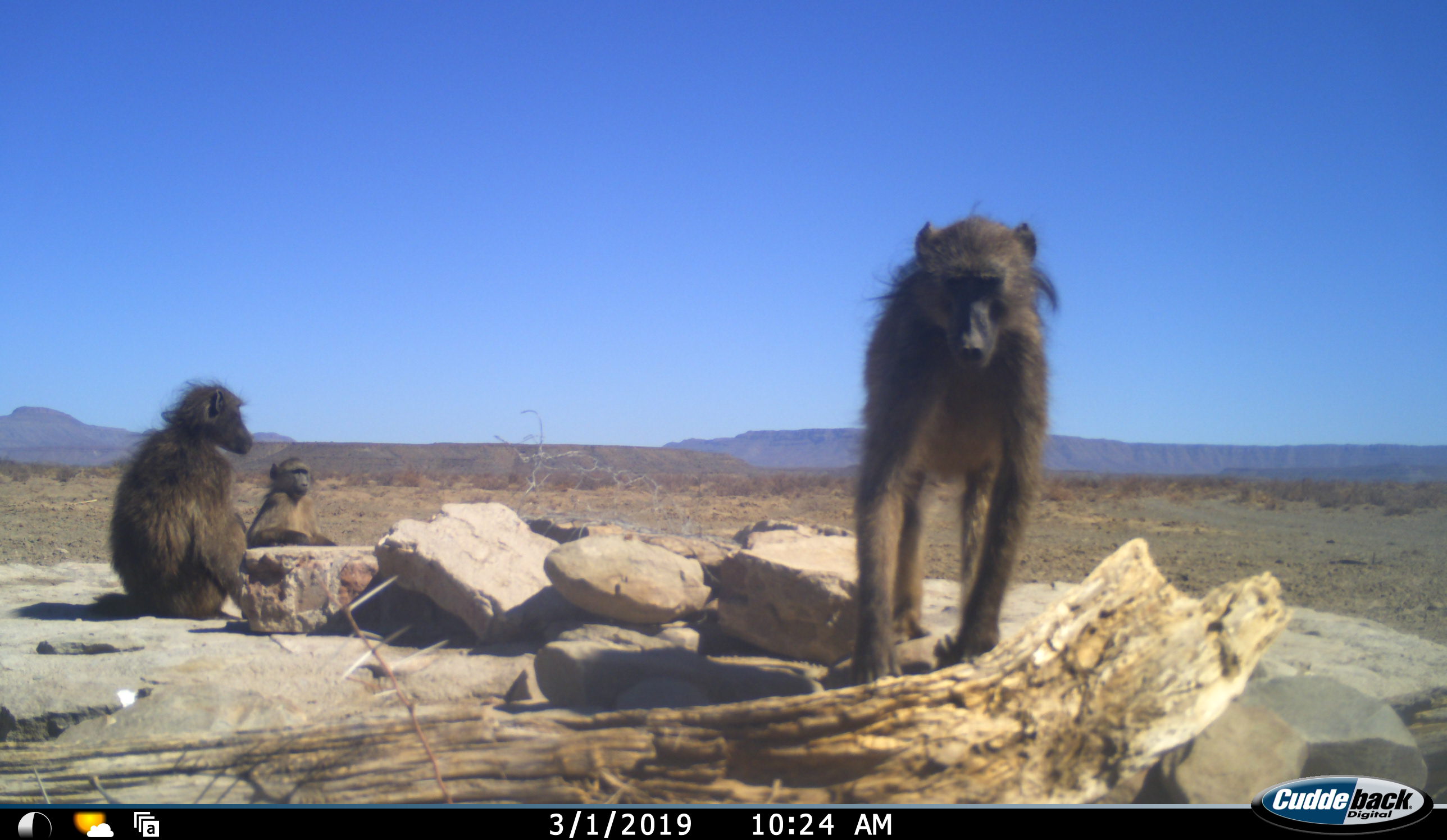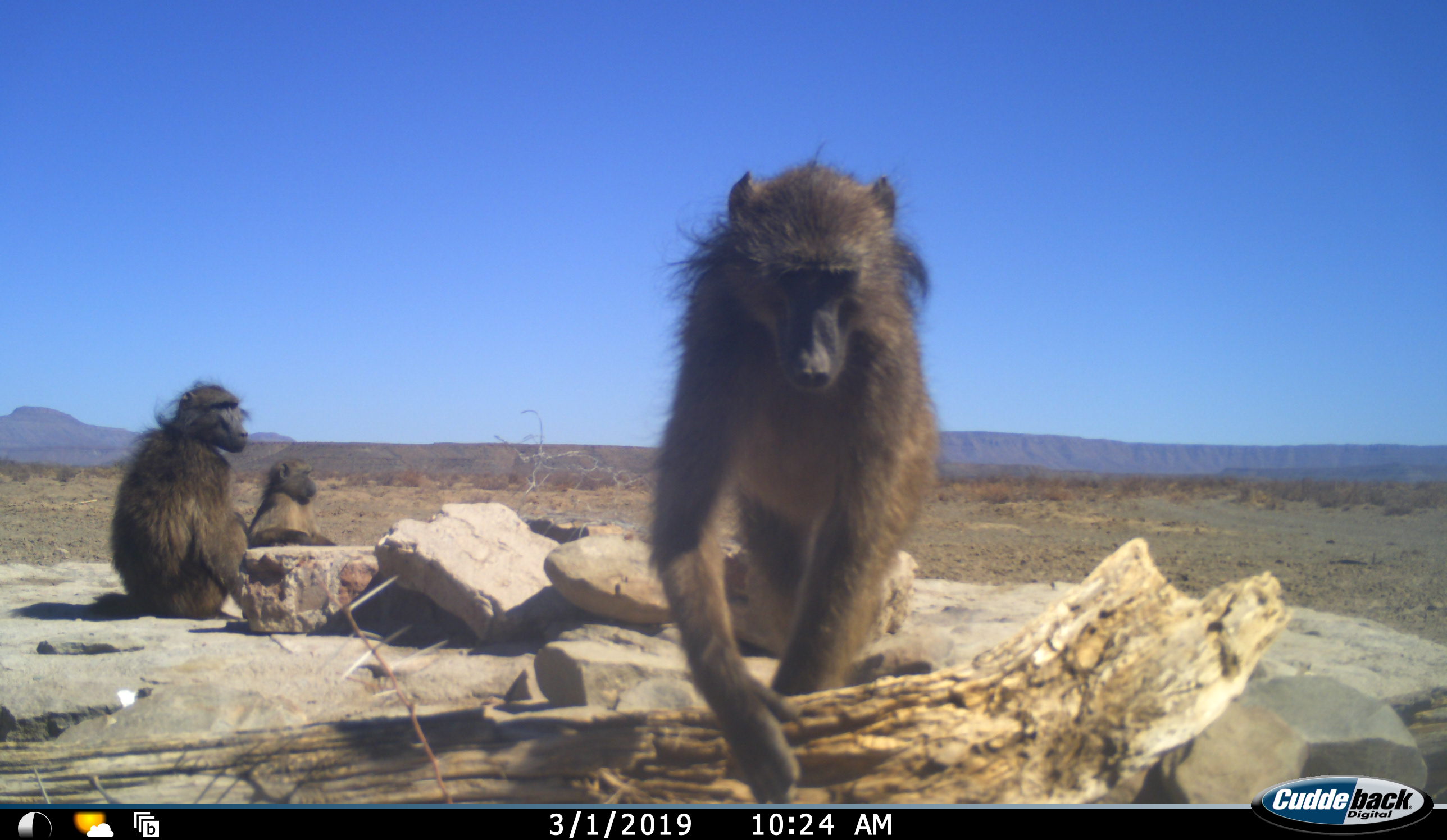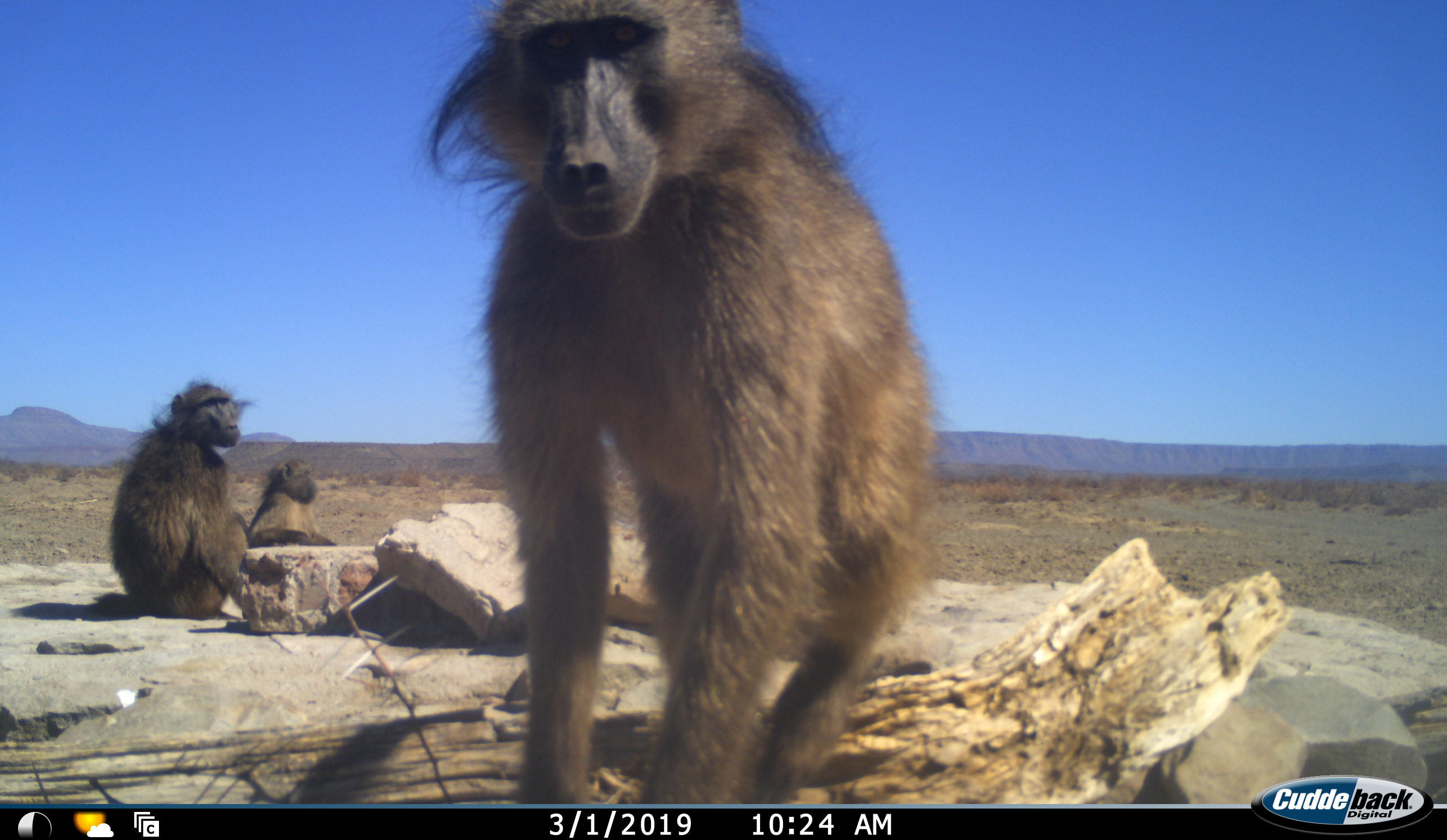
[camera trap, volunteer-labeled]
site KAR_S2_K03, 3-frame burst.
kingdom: Animalia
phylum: Chordata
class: Mammalia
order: Primates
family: Cercopithecidae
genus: Papio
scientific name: Papio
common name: baboon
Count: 3.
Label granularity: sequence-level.